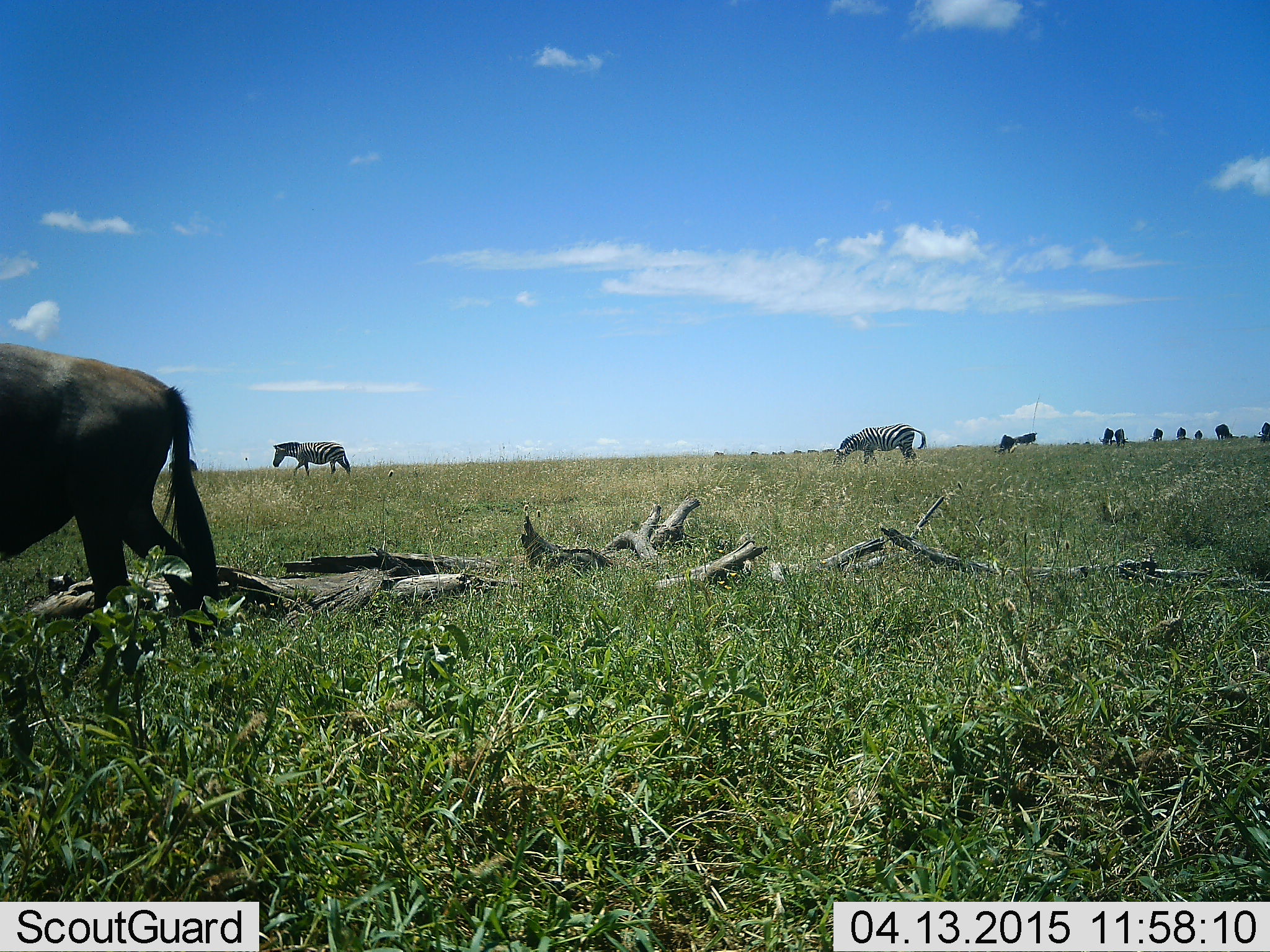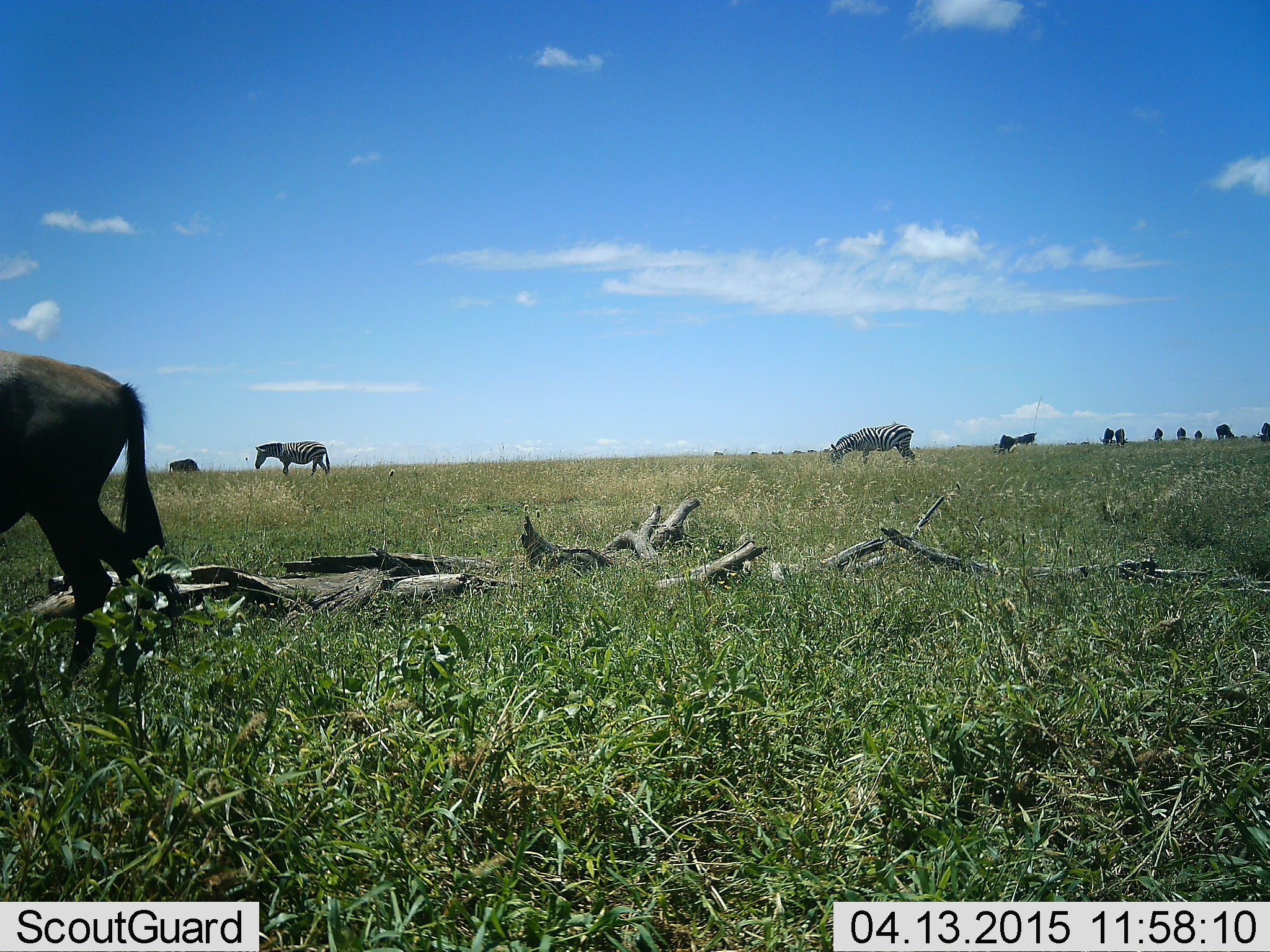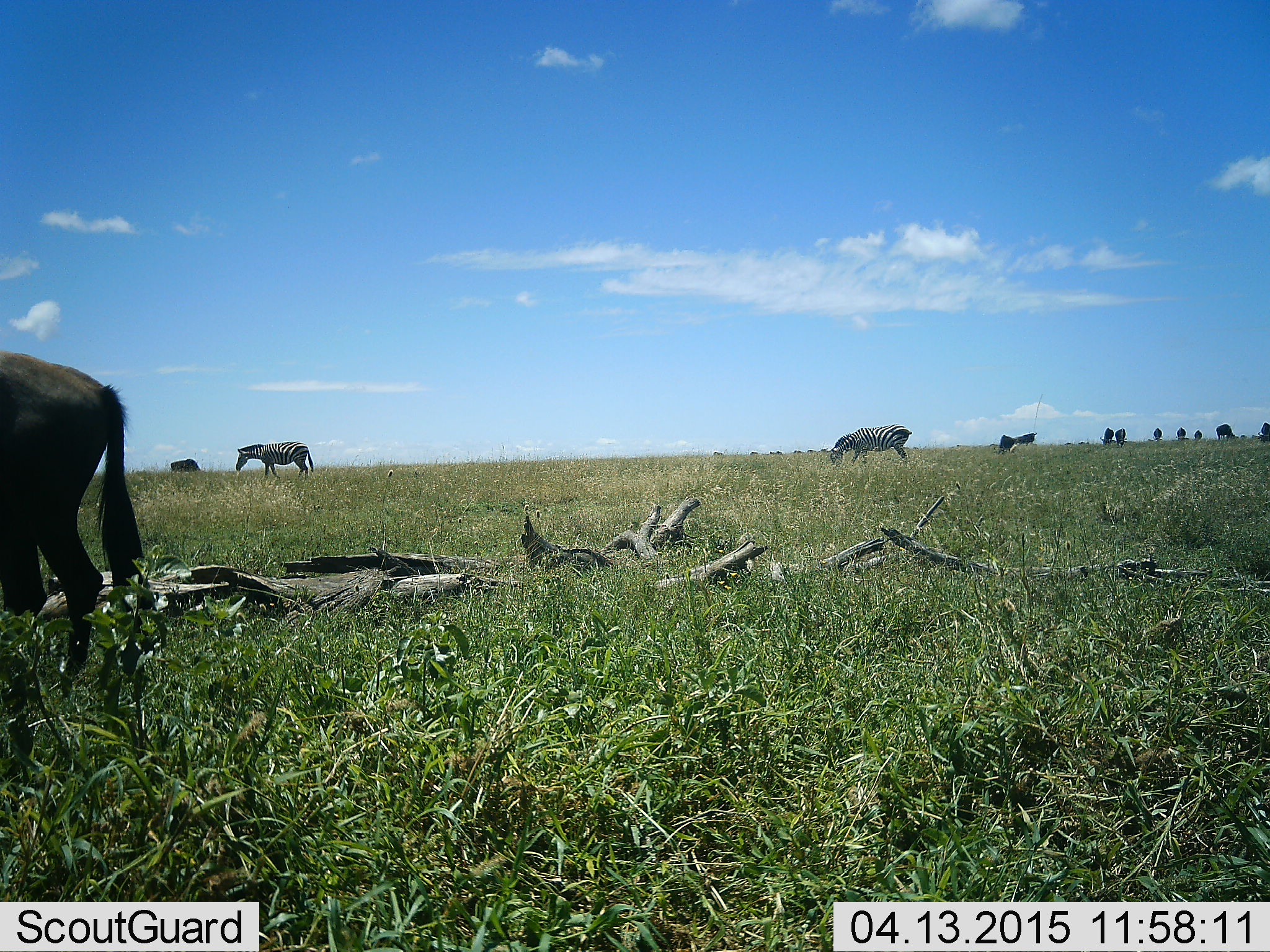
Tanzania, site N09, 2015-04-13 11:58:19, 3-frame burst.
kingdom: Animalia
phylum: Chordata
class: Mammalia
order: Artiodactyla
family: Bovidae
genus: Connochaetes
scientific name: Connochaetes taurinus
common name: blue wildebeest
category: wildebeest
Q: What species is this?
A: Wildebeest (blue wildebeest) (Connochaetes taurinus).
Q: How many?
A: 11-50.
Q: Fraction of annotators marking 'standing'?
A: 70%.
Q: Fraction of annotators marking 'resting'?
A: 0%.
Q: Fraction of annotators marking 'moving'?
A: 30%.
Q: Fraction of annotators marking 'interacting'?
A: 0%.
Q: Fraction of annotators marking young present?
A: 0%.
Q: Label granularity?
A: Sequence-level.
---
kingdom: Animalia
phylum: Chordata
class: Mammalia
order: Perissodactyla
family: Equidae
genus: Equus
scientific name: Equus quagga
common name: plains zebra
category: zebra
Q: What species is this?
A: Zebra (plains zebra) (Equus quagga).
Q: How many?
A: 2.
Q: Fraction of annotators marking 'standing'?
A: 17%.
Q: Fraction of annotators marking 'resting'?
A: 0%.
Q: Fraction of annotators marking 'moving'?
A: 58%.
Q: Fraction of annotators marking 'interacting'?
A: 0%.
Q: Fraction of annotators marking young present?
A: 0%.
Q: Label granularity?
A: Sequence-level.